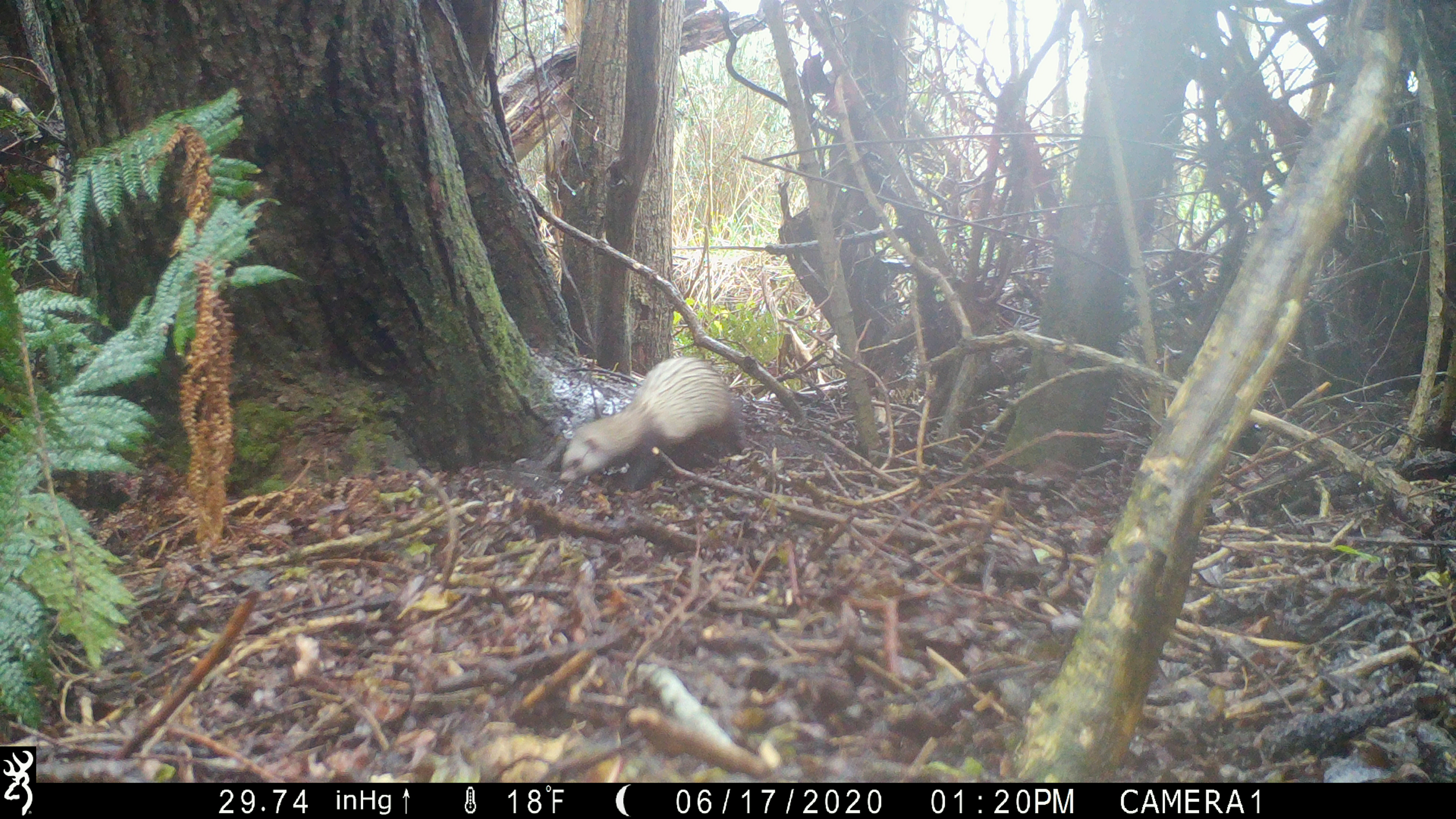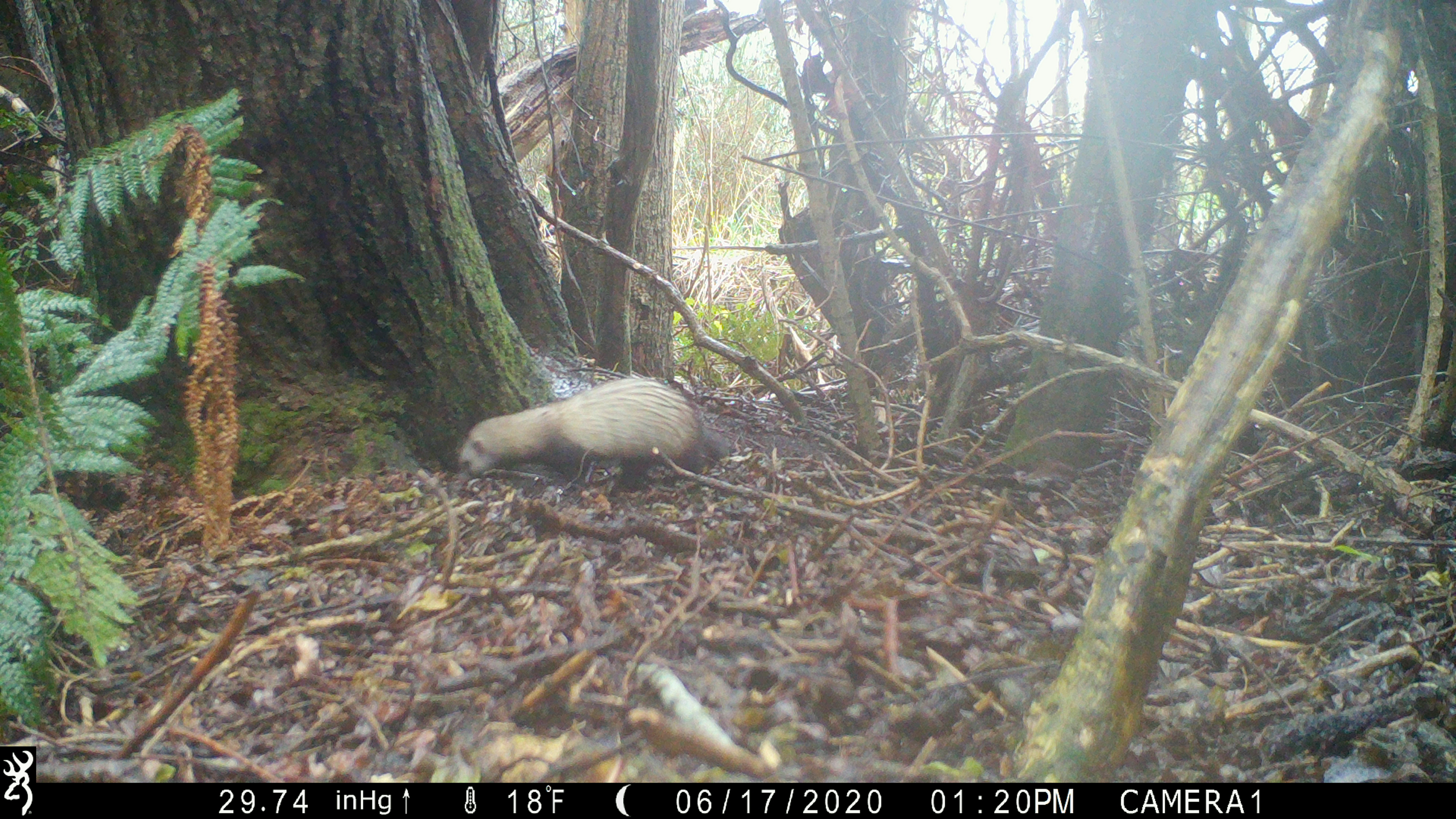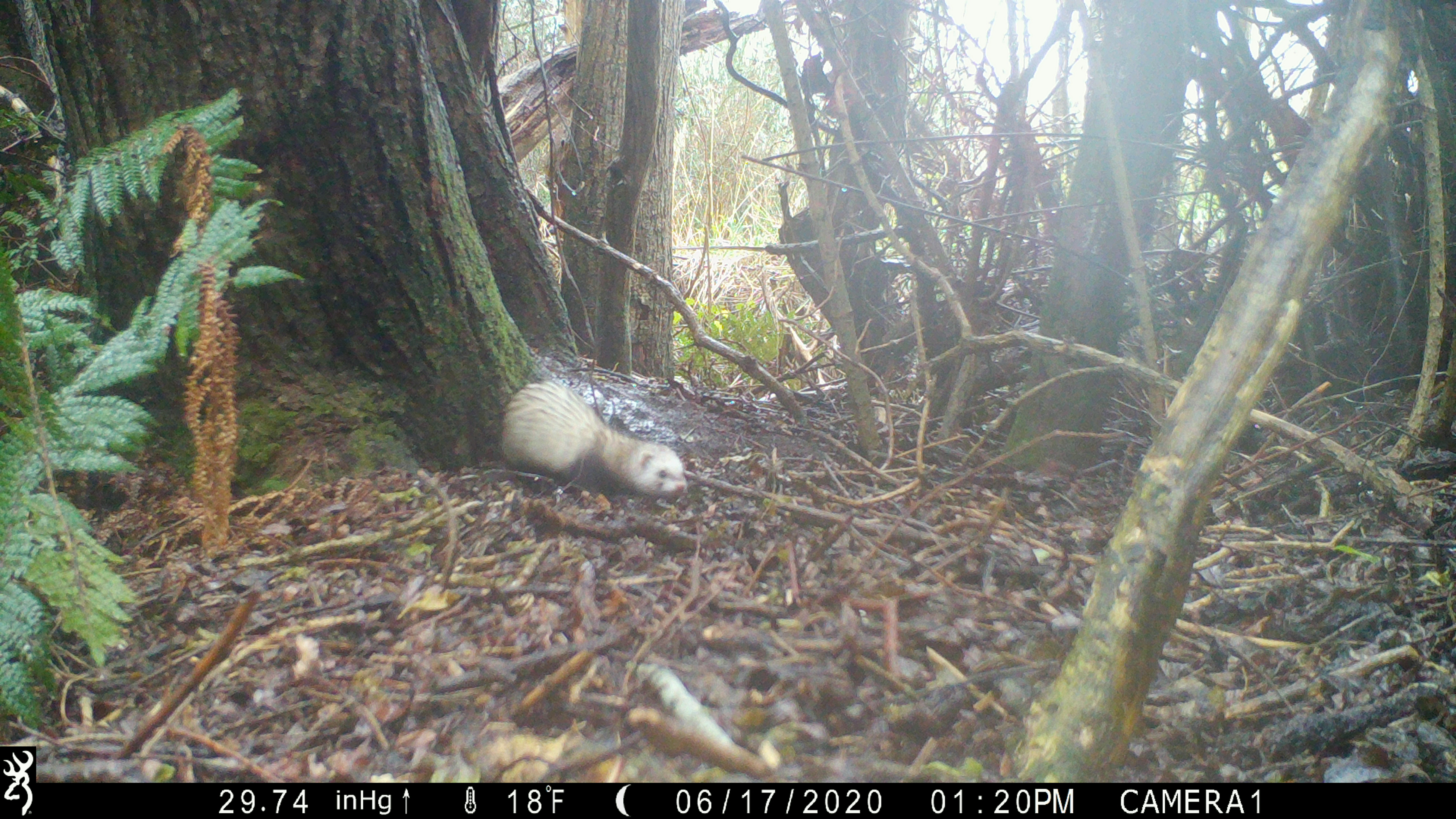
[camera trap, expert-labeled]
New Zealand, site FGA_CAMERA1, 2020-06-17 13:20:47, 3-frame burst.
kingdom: Animalia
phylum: Chordata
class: Mammalia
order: Carnivora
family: Mustelidae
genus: Mustela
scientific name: Mustela furo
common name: ferret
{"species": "ferret (Mustela furo)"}